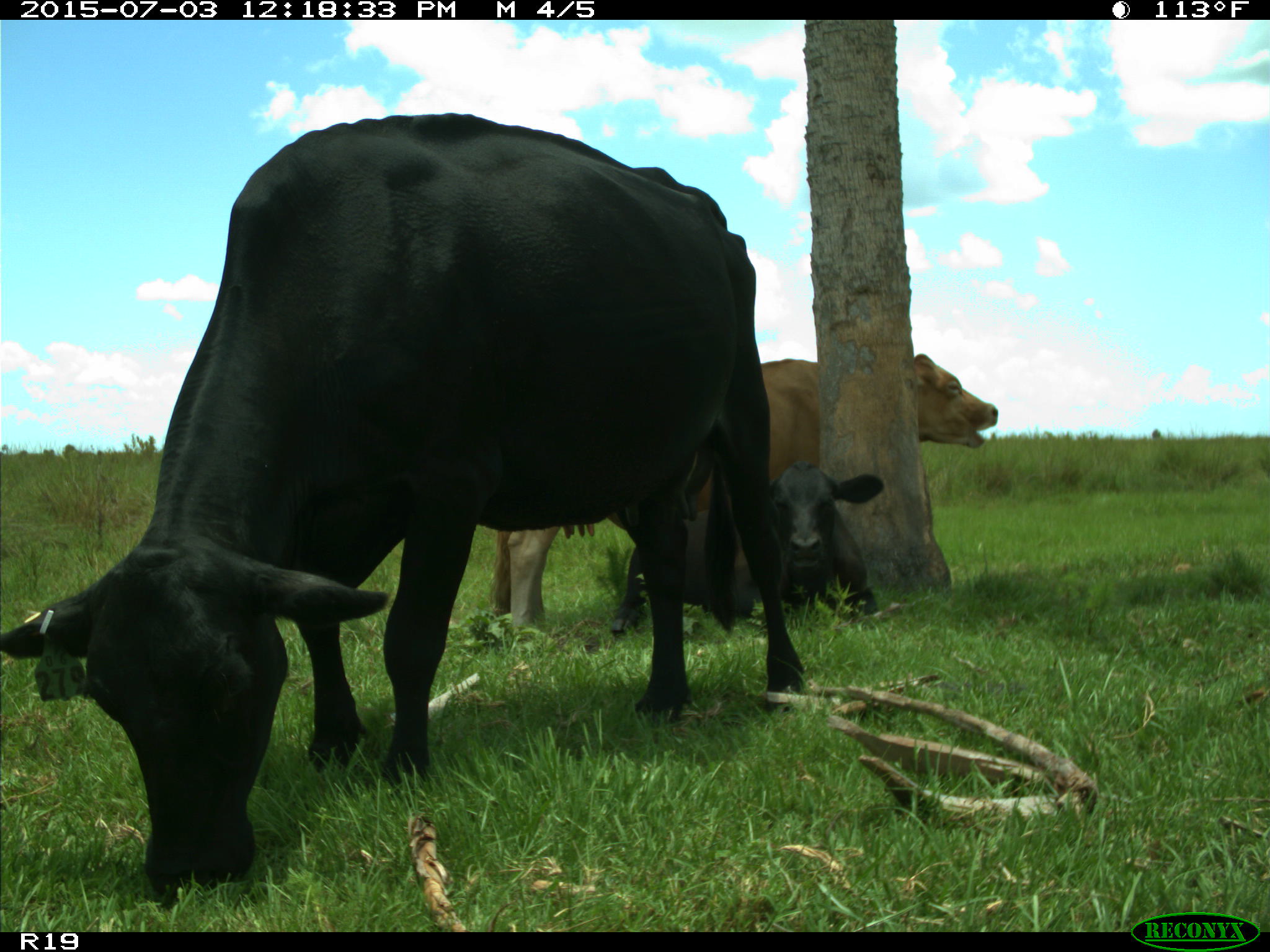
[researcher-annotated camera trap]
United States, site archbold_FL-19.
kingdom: Animalia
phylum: Chordata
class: Mammalia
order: Artiodactyla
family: Bovidae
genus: Bos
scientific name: Bos taurus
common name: domestic cow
Bos taurus (domestic cow).